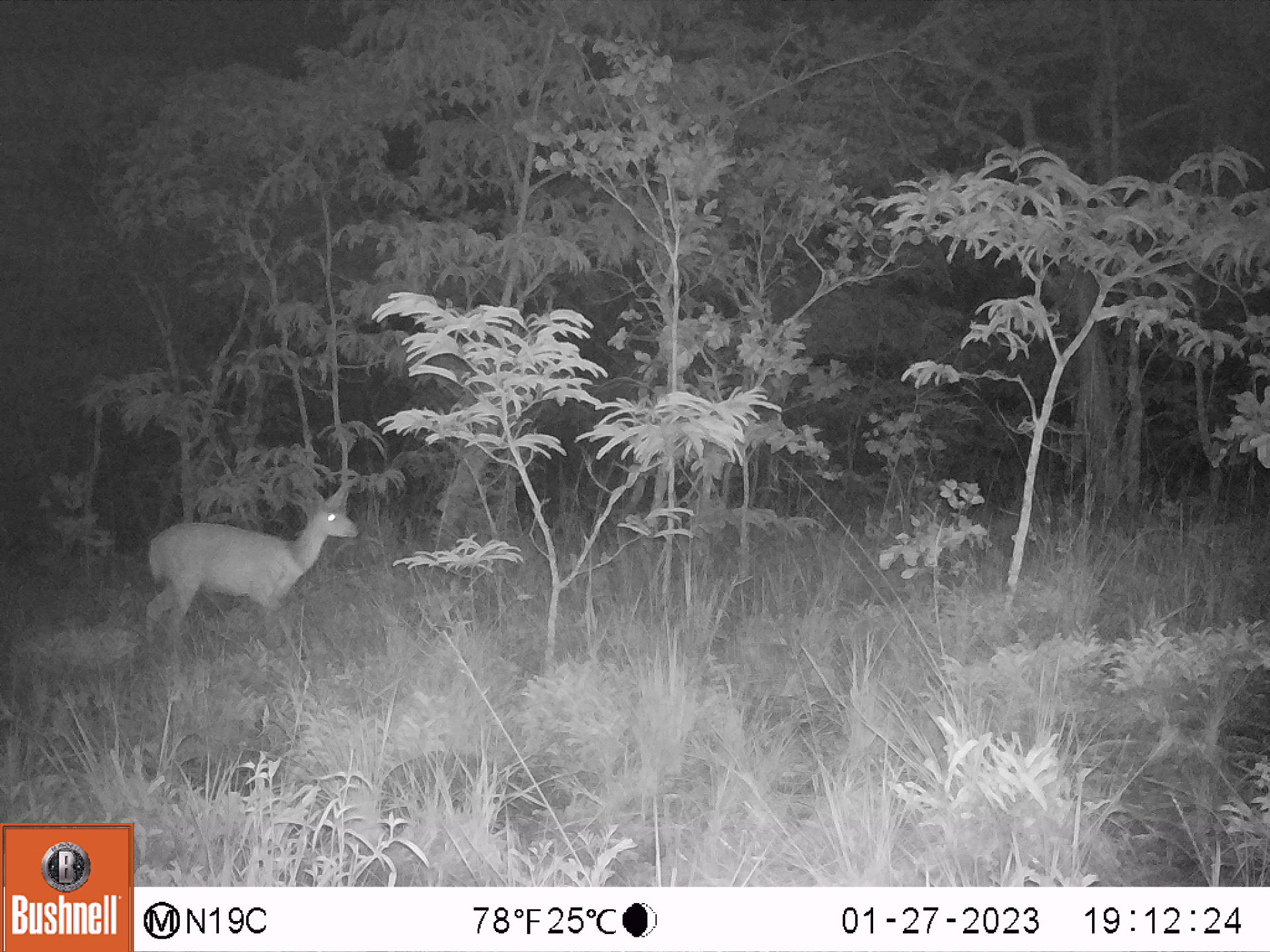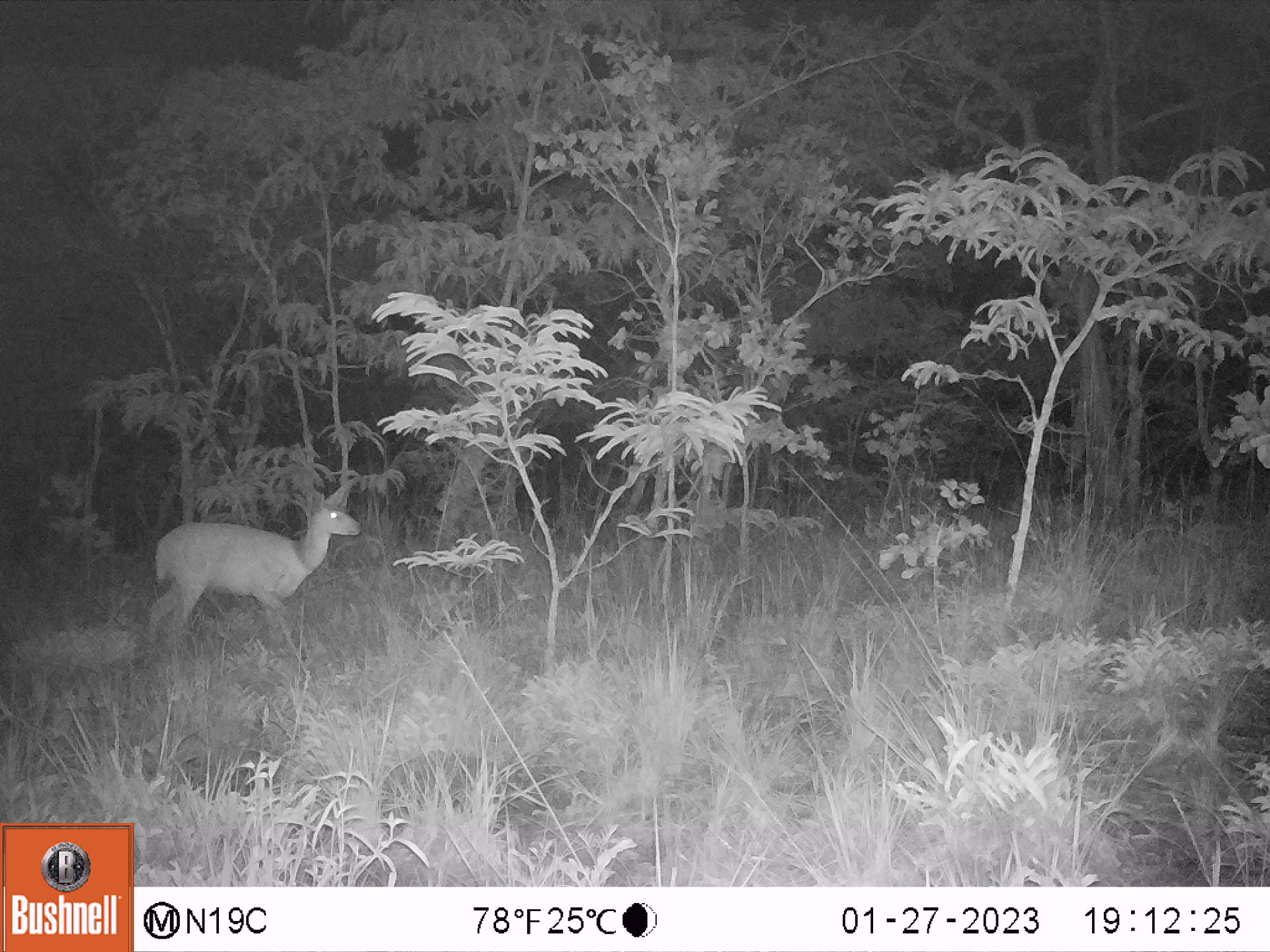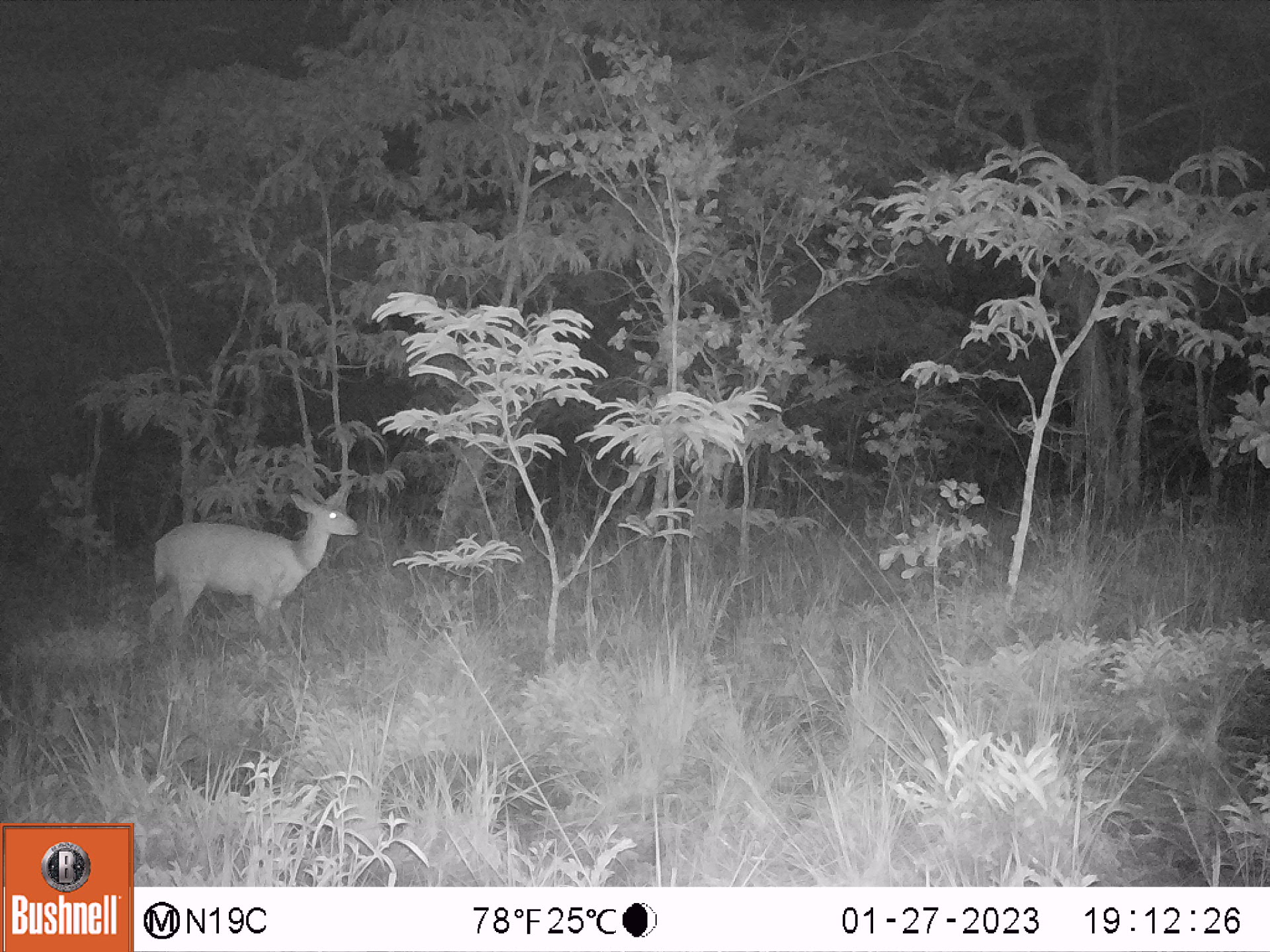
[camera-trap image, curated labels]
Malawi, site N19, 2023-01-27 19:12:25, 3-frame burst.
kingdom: Animalia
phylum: Chordata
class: Mammalia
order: Artiodactyla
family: Bovidae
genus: Tragelaphus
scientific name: Tragelaphus sylvaticus sylvaticus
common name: cape bushbuck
Cape bushbuck (Tragelaphus sylvaticus sylvaticus), count 1.